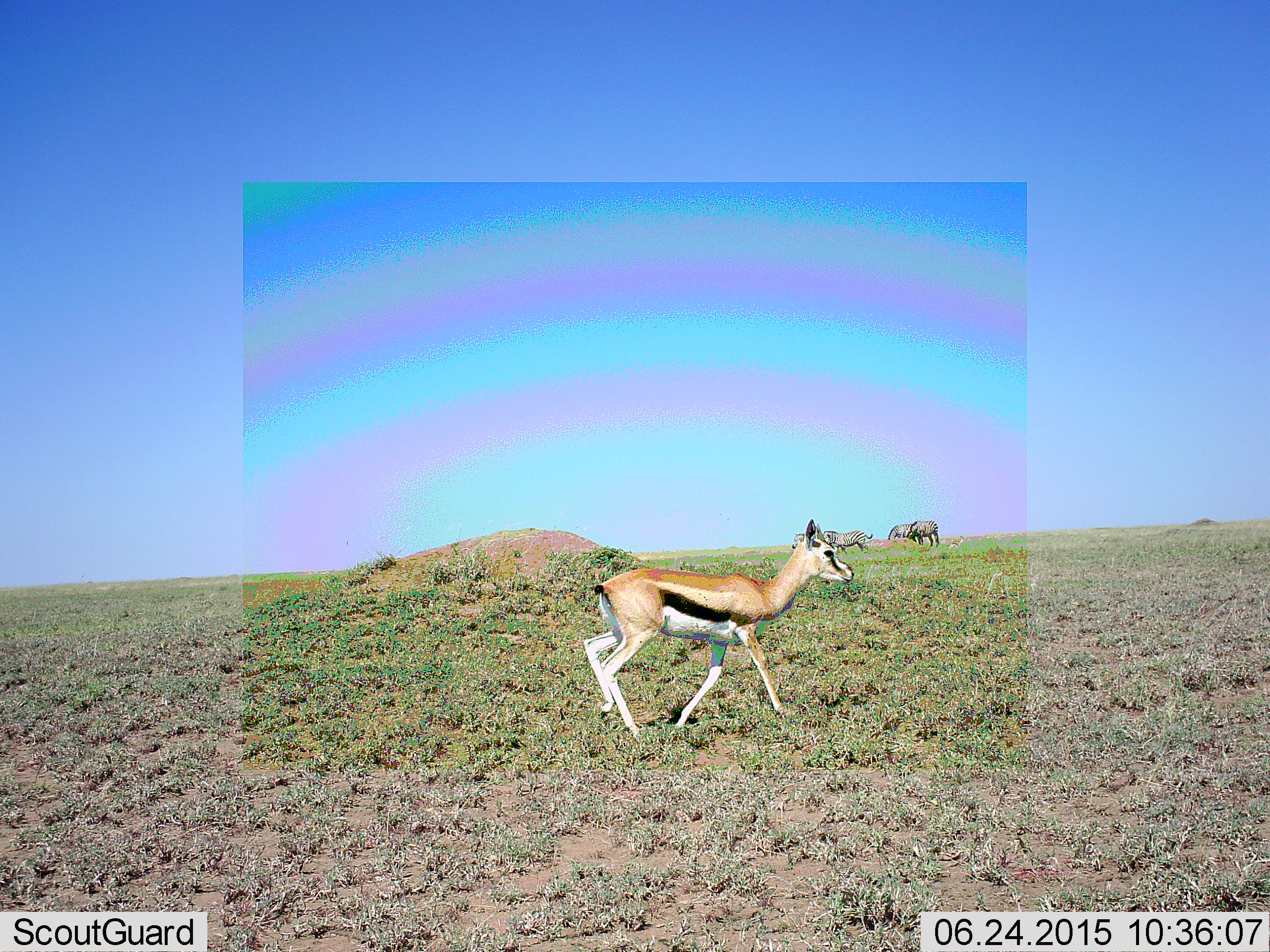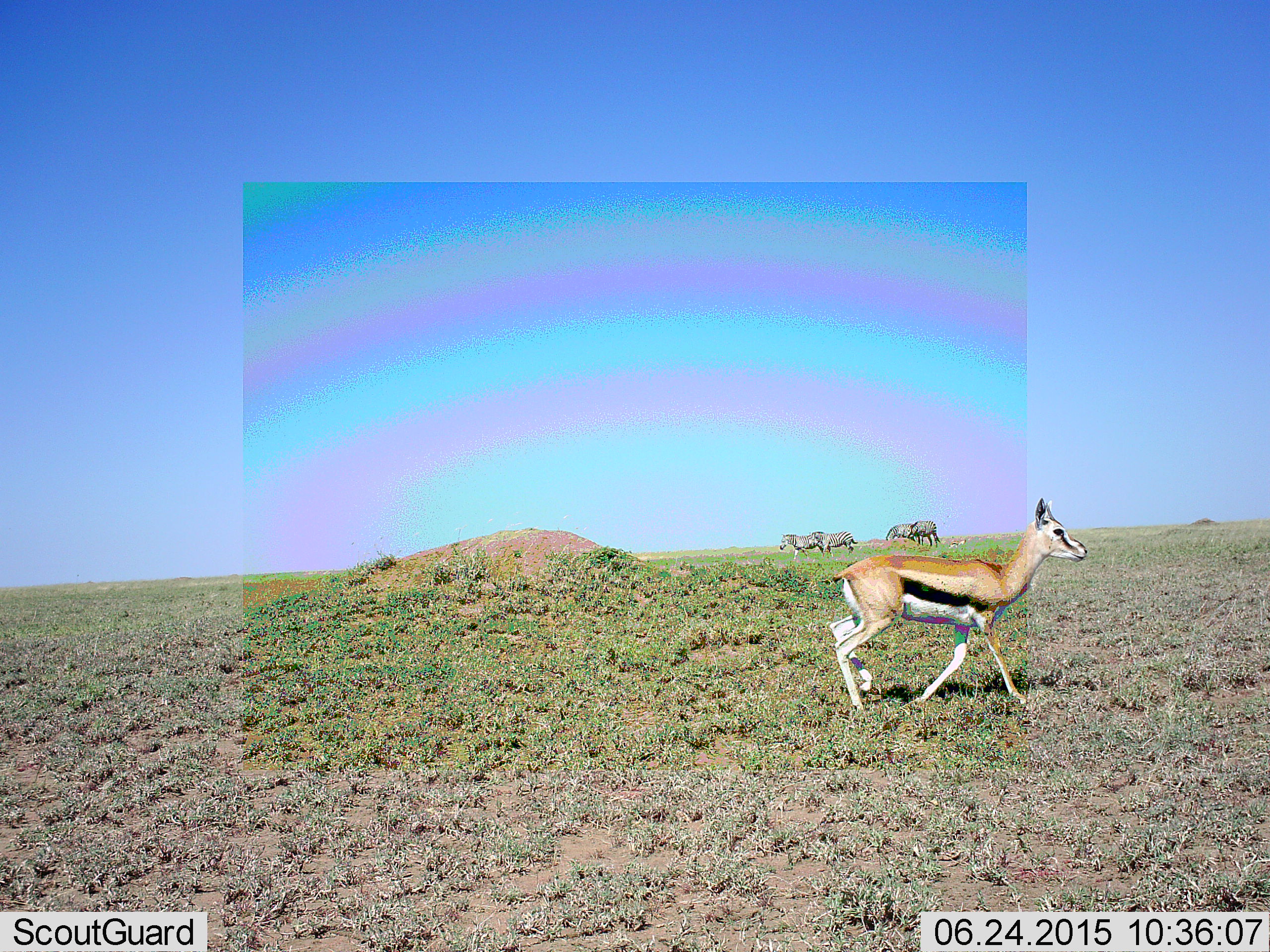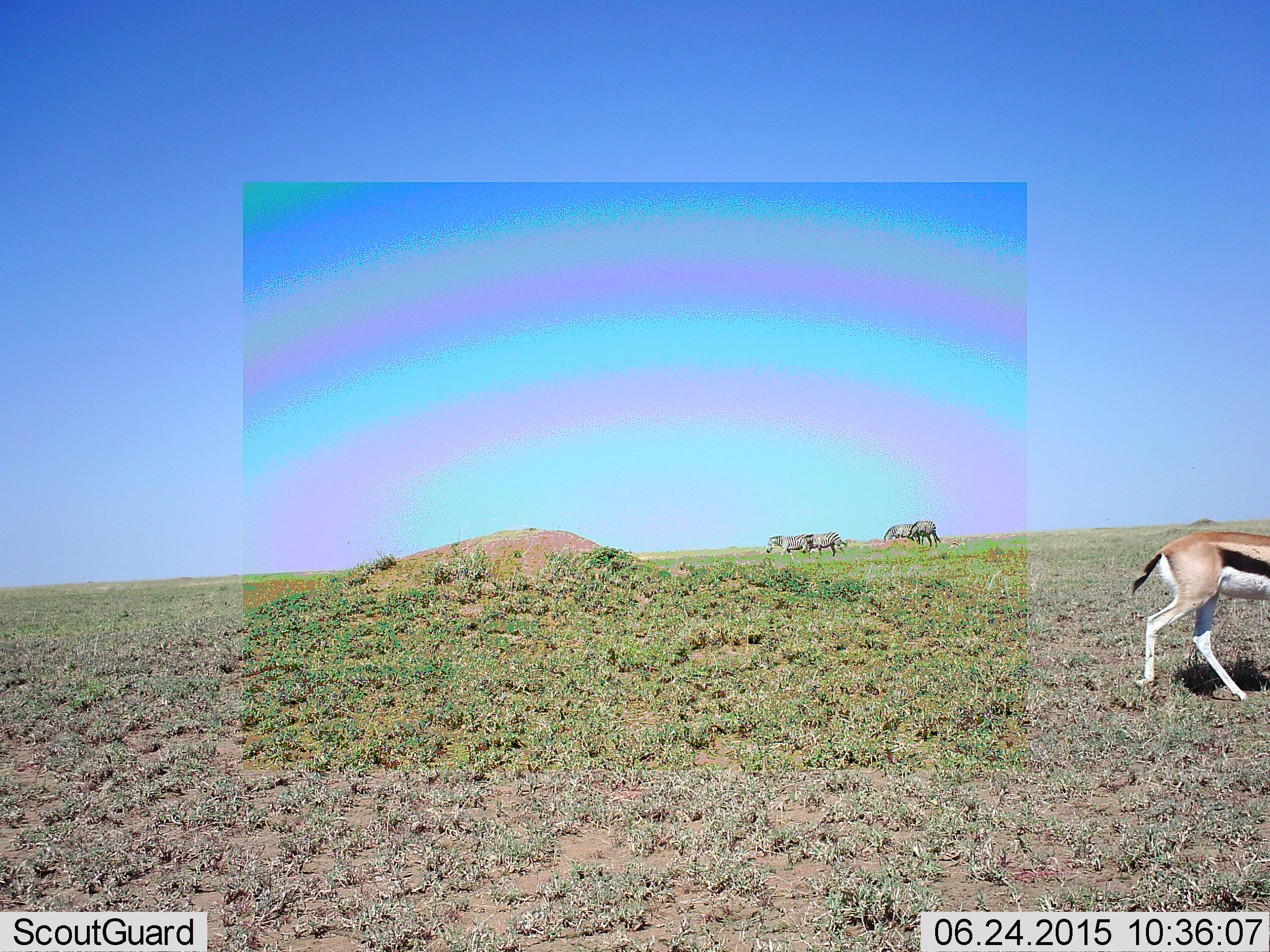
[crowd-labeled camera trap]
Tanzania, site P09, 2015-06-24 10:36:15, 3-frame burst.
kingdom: Animalia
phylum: Chordata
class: Mammalia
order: Artiodactyla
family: Bovidae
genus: Eudorcas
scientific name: Eudorcas thomsonii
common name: thomson's gazelle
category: gazellethomsons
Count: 1.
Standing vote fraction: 7%.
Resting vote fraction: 0%.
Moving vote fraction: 100%.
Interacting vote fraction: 0%.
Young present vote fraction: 0%.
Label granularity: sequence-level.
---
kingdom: Animalia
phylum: Chordata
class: Mammalia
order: Perissodactyla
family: Equidae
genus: Equus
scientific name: Equus quagga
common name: plains zebra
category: zebra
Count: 4.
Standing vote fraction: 70%.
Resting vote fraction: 0%.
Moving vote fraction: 80%.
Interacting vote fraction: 0%.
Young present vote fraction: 0%.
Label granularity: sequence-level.